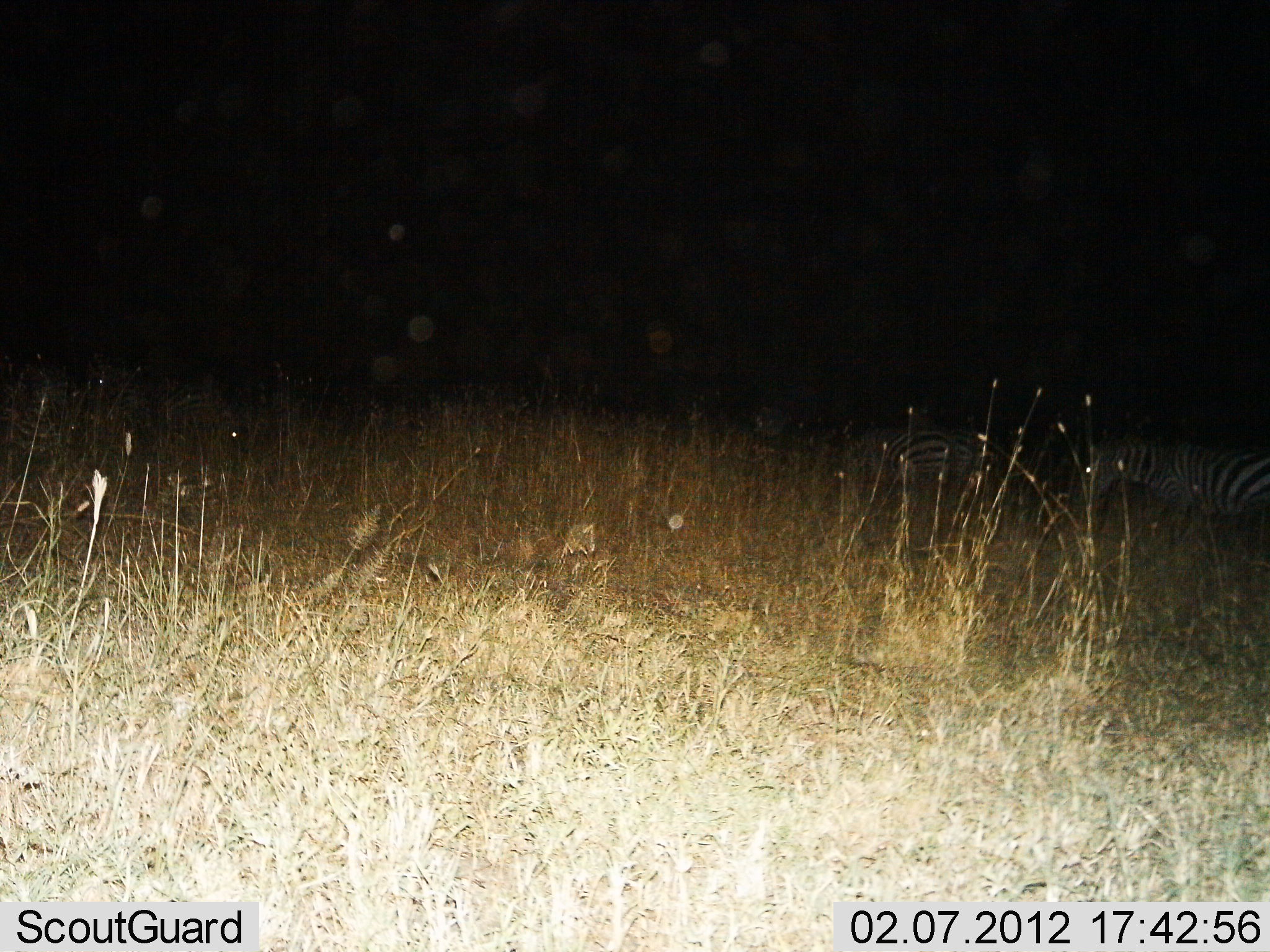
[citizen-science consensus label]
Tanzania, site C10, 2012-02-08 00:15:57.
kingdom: Animalia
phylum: Chordata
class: Mammalia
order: Perissodactyla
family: Equidae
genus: Equus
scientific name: Equus quagga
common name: plains zebra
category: zebra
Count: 2.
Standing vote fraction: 52%.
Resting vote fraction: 11%.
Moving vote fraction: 33%.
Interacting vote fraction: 4%.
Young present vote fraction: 0%.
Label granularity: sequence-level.